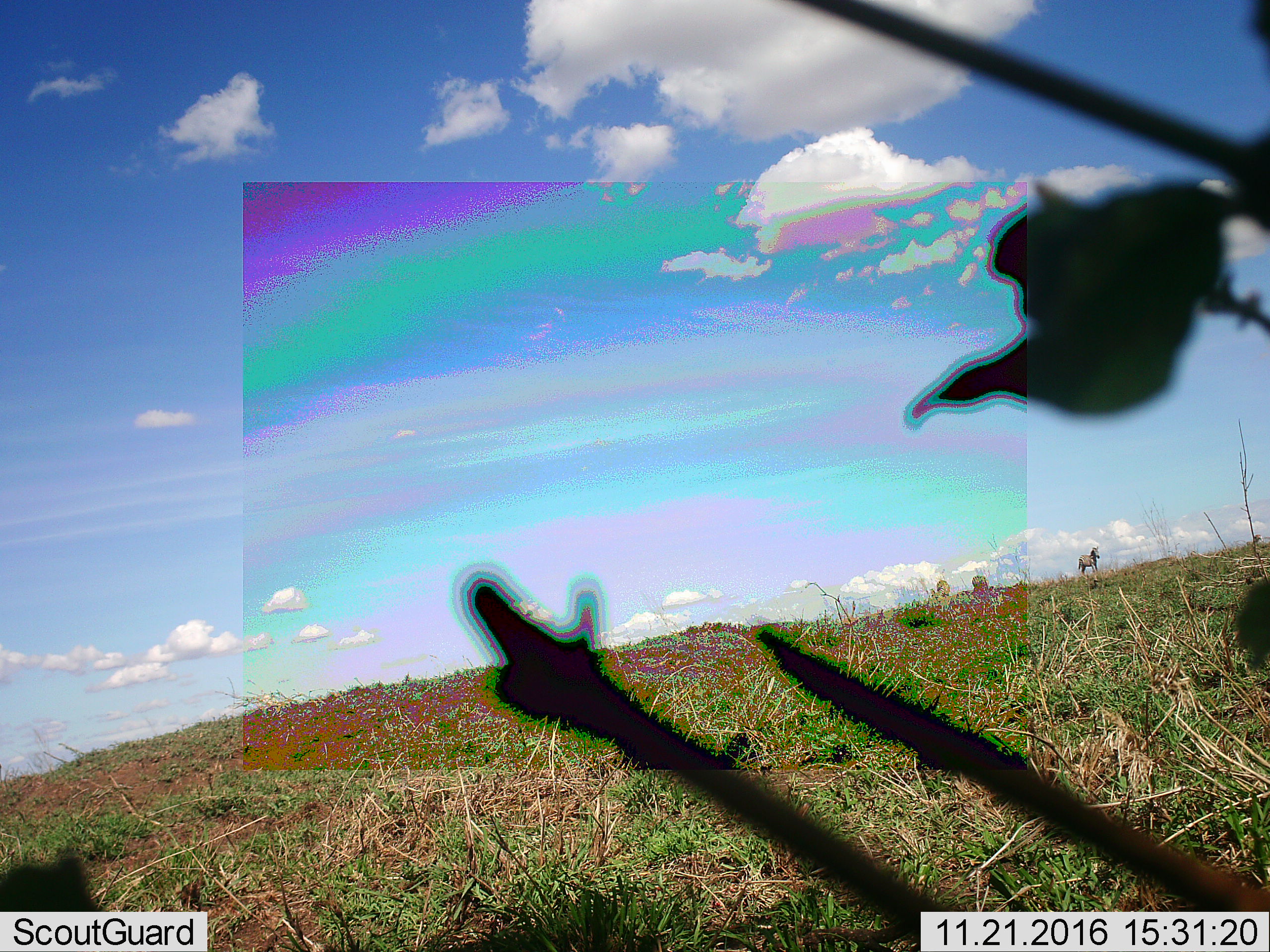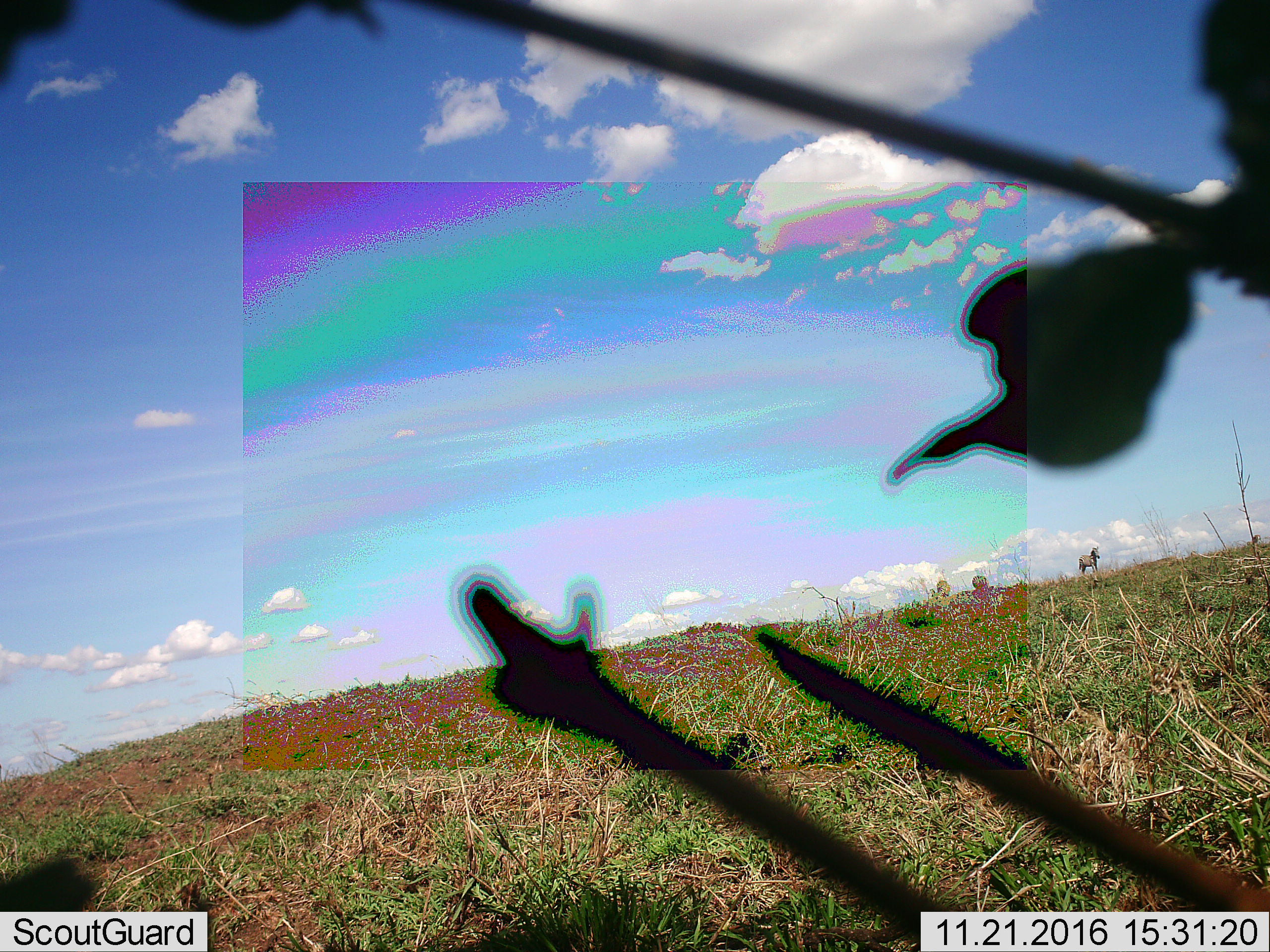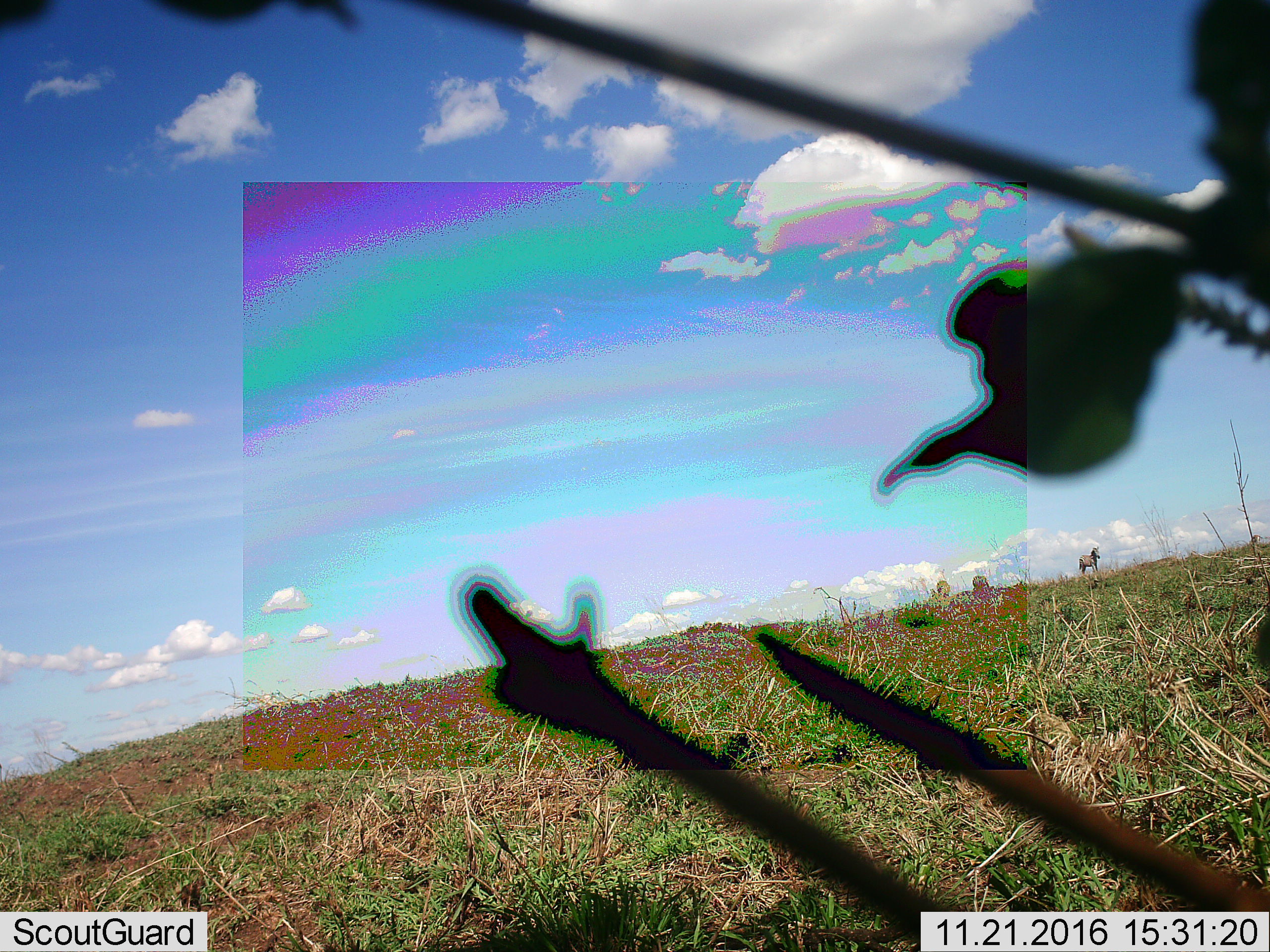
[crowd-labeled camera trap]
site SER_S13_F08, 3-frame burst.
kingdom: Animalia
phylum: Chordata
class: Mammalia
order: Perissodactyla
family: Equidae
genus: Equus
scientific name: Equus quagga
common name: plains zebra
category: zebraplains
Zebraplains (plains zebra) (Equus quagga), count 3. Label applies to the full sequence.